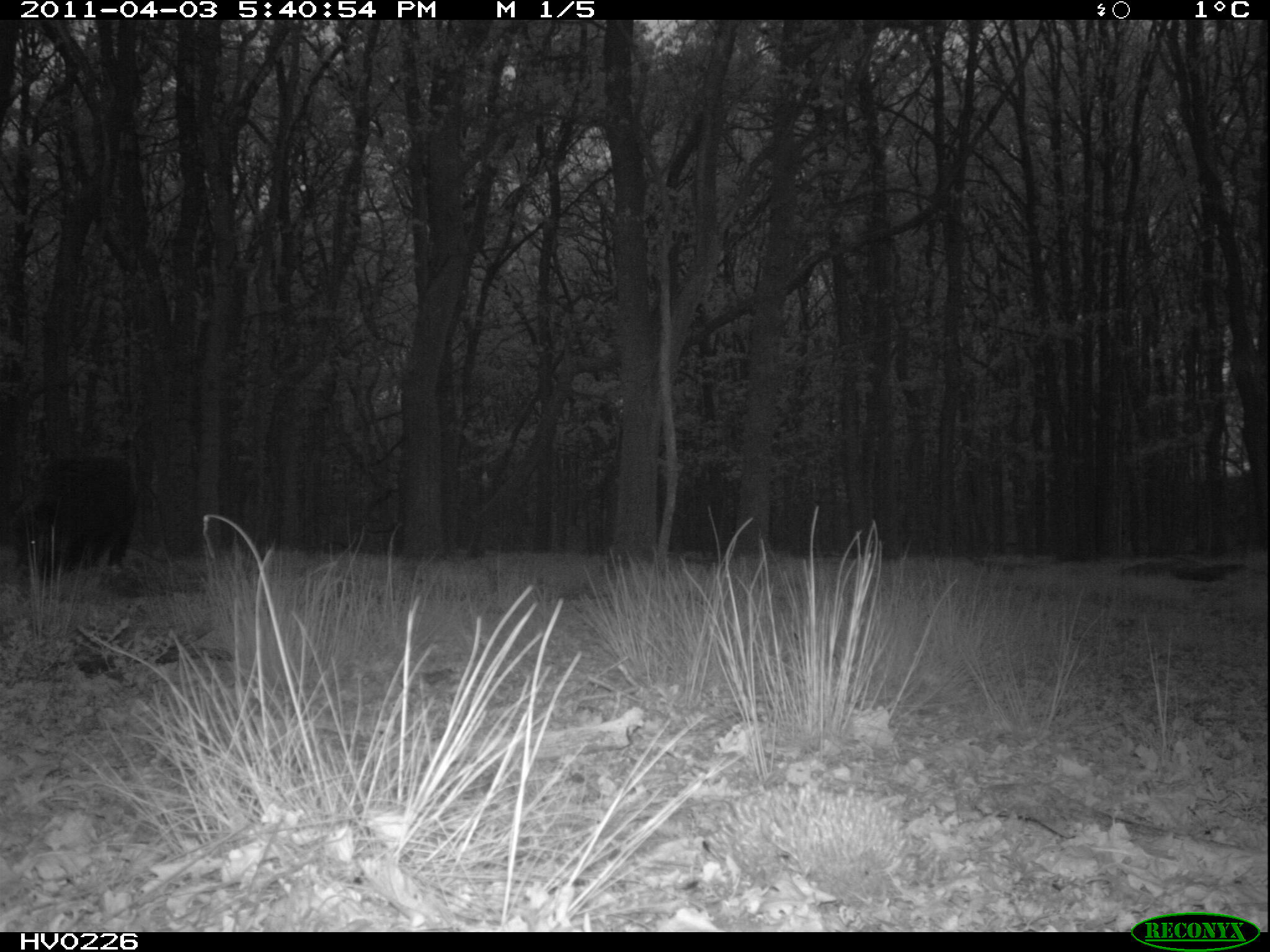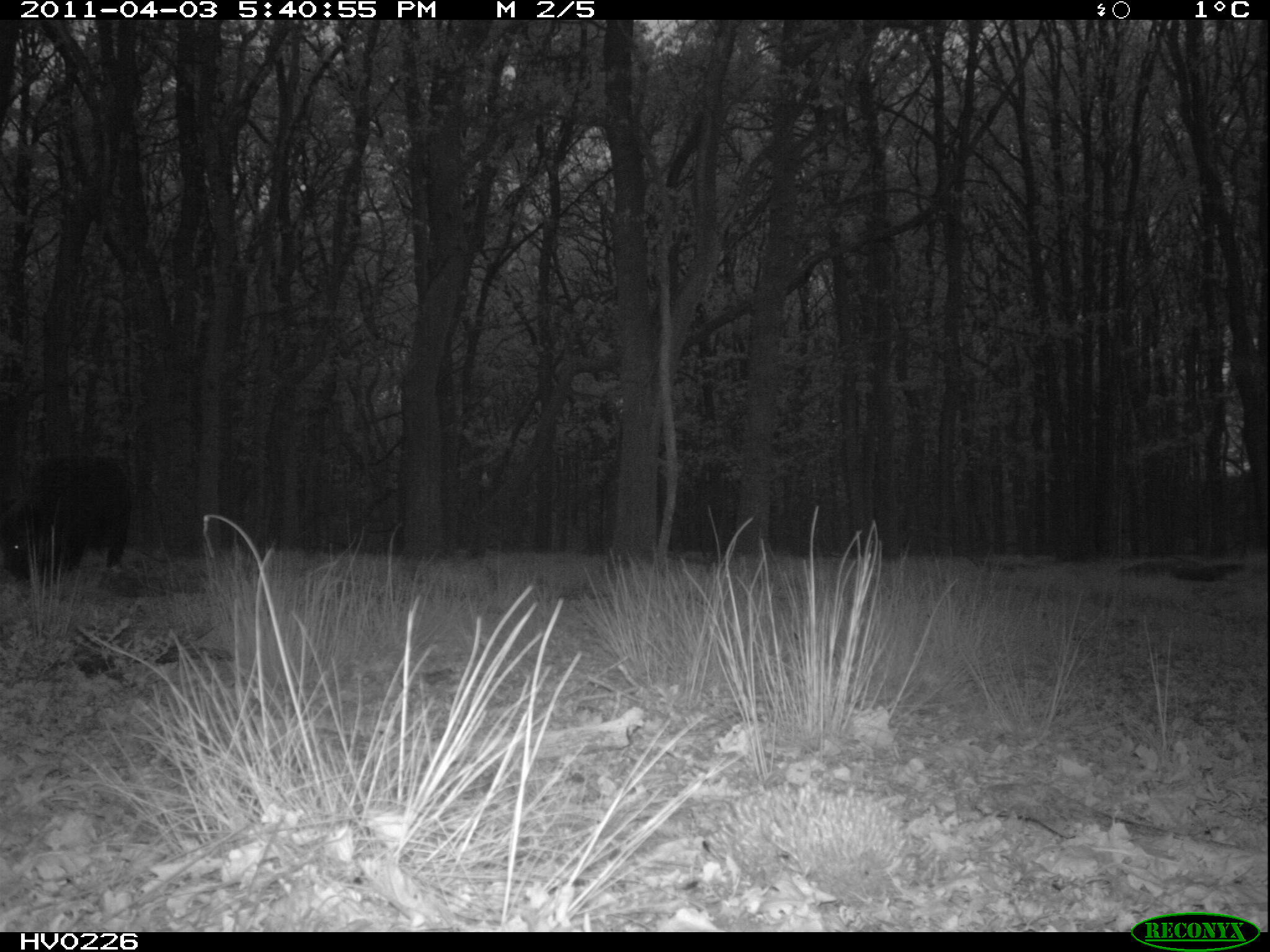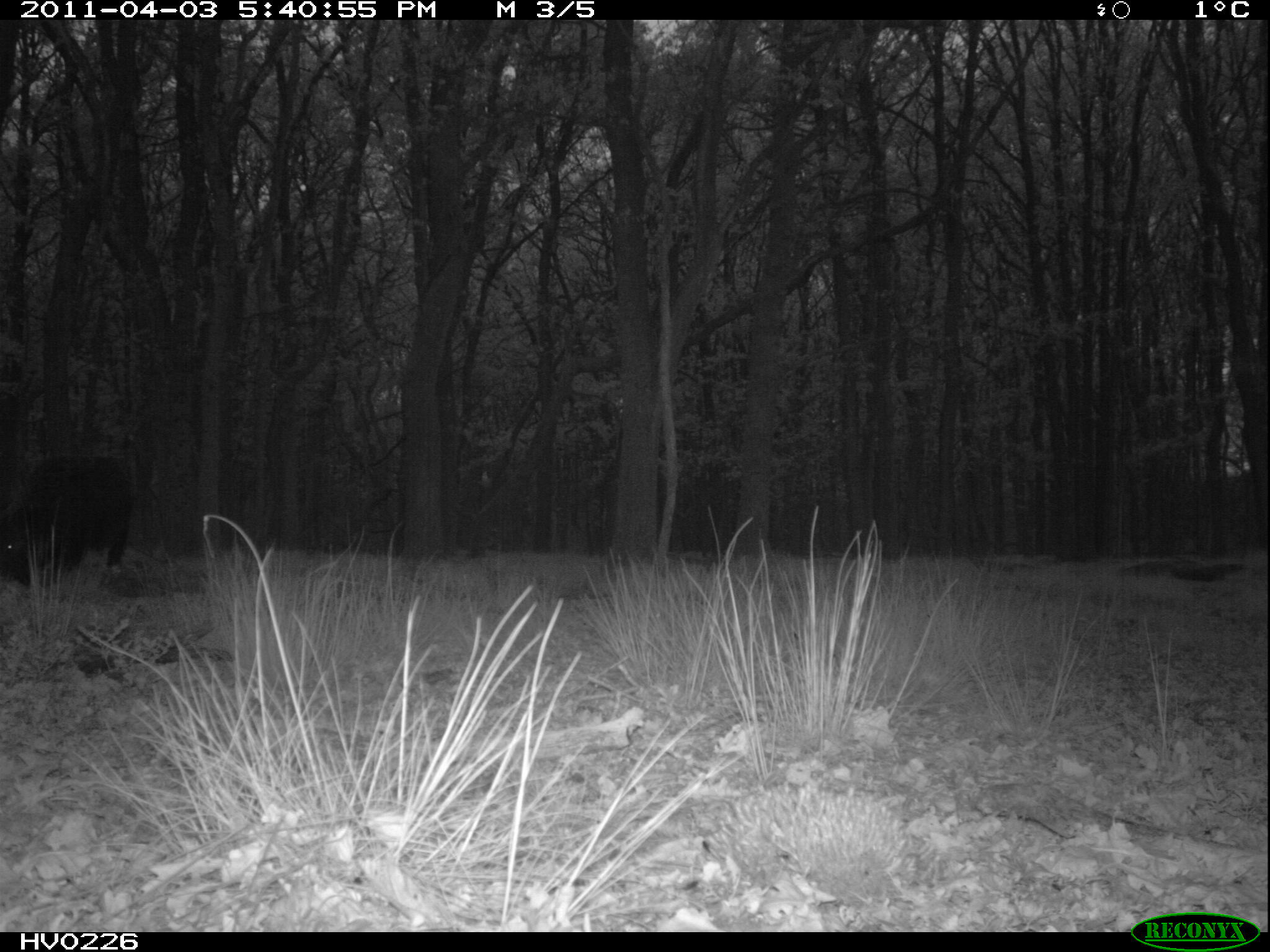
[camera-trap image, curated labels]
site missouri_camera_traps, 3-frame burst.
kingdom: Animalia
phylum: Chordata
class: Mammalia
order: Artiodactyla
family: Suidae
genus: Sus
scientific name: Sus scrofa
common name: wild boar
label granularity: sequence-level